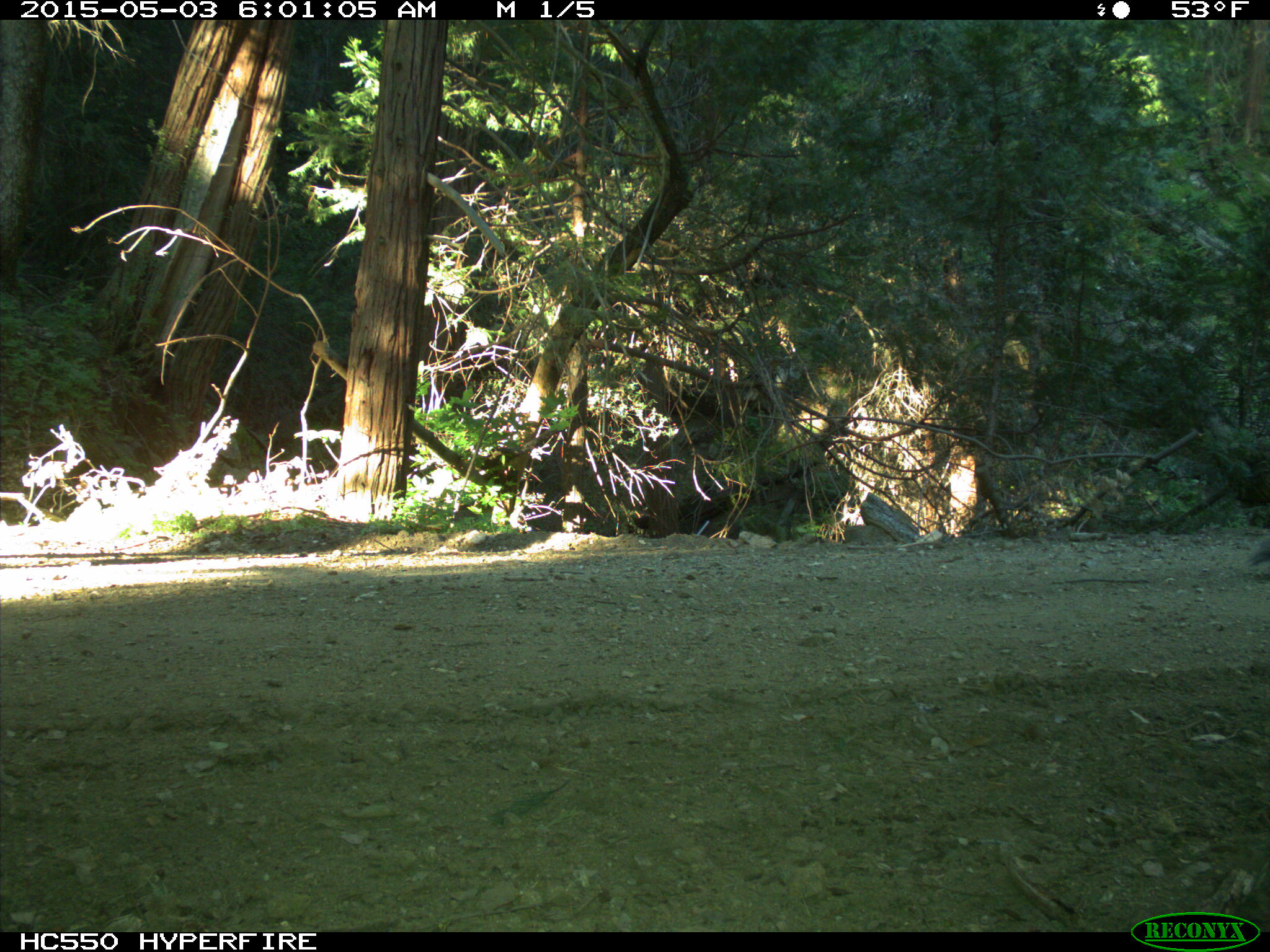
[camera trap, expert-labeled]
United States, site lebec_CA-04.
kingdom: Animalia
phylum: Chordata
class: Mammalia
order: Rodentia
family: Sciuridae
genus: Sciurus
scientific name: Sciurus carolinensis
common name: eastern gray squirrel